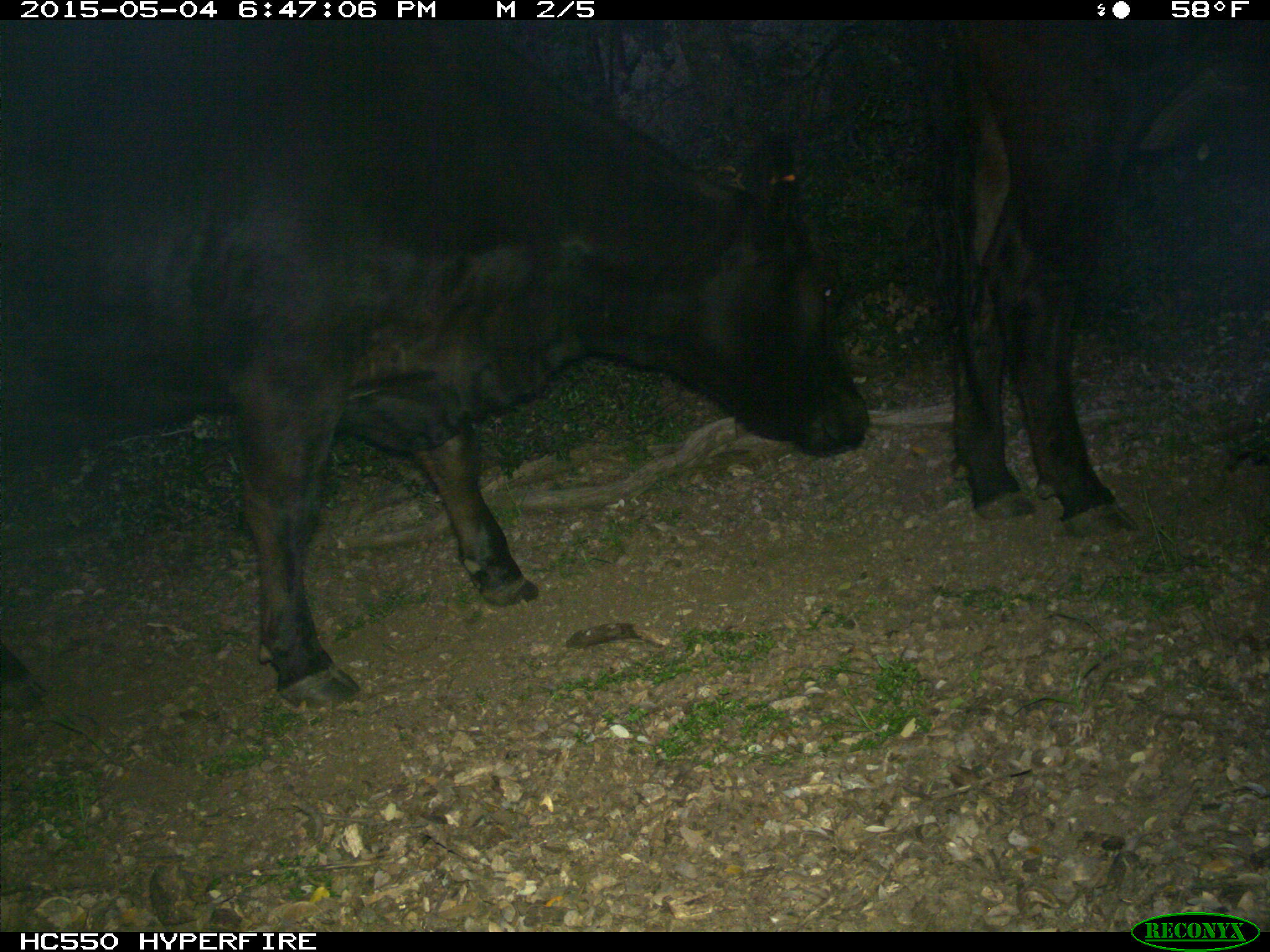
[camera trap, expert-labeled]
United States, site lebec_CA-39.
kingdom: Animalia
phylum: Chordata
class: Mammalia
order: Artiodactyla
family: Bovidae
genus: Bos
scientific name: Bos taurus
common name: domestic cow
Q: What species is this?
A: Bos taurus (domestic cow).